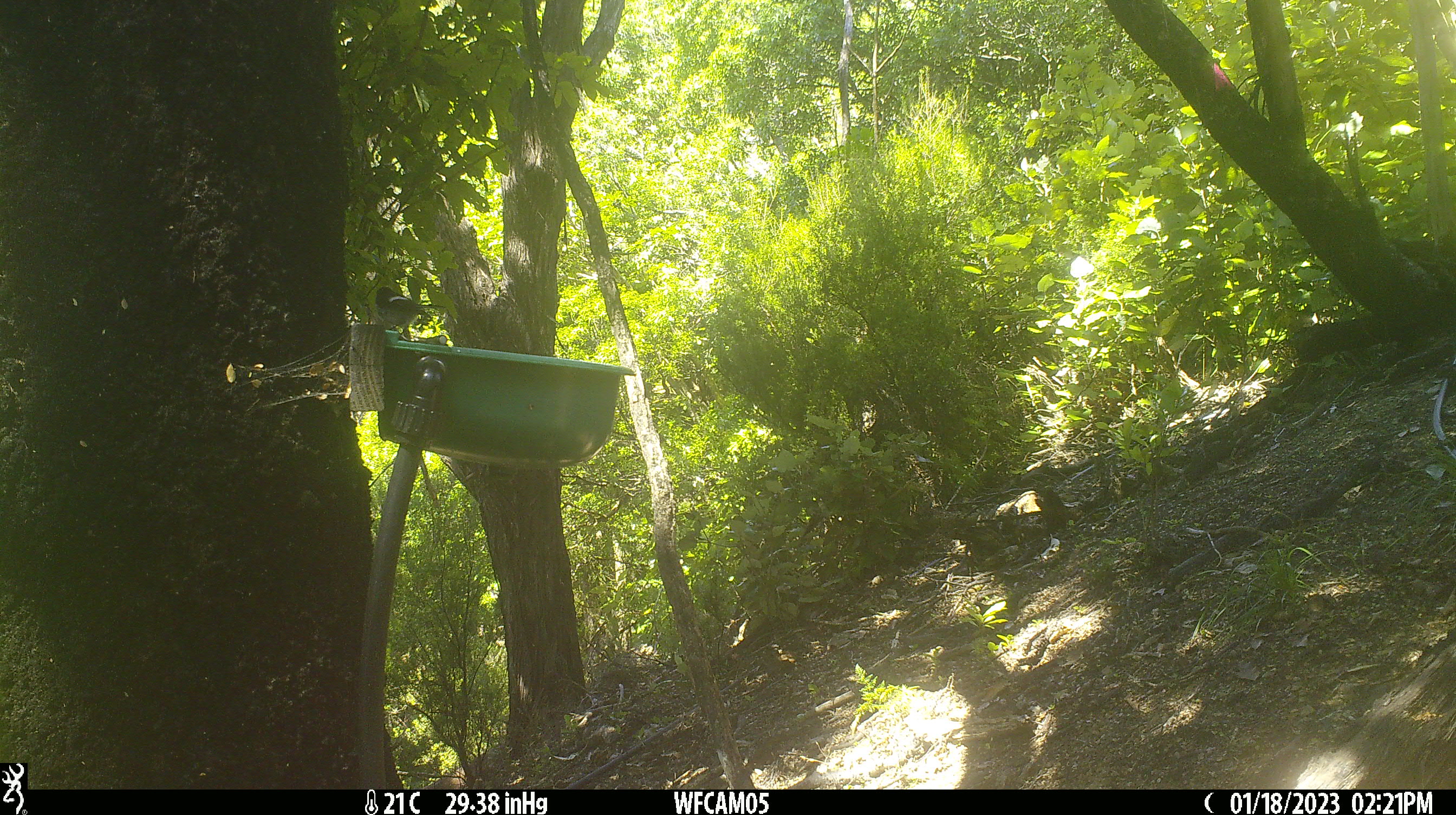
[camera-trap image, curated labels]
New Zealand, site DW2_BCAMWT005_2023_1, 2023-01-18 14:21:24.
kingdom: Animalia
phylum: Chordata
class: Aves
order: Passeriformes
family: Petroicidae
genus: Petroica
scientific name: Petroica macrocephala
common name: tomtit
Tomtit (Petroica macrocephala).